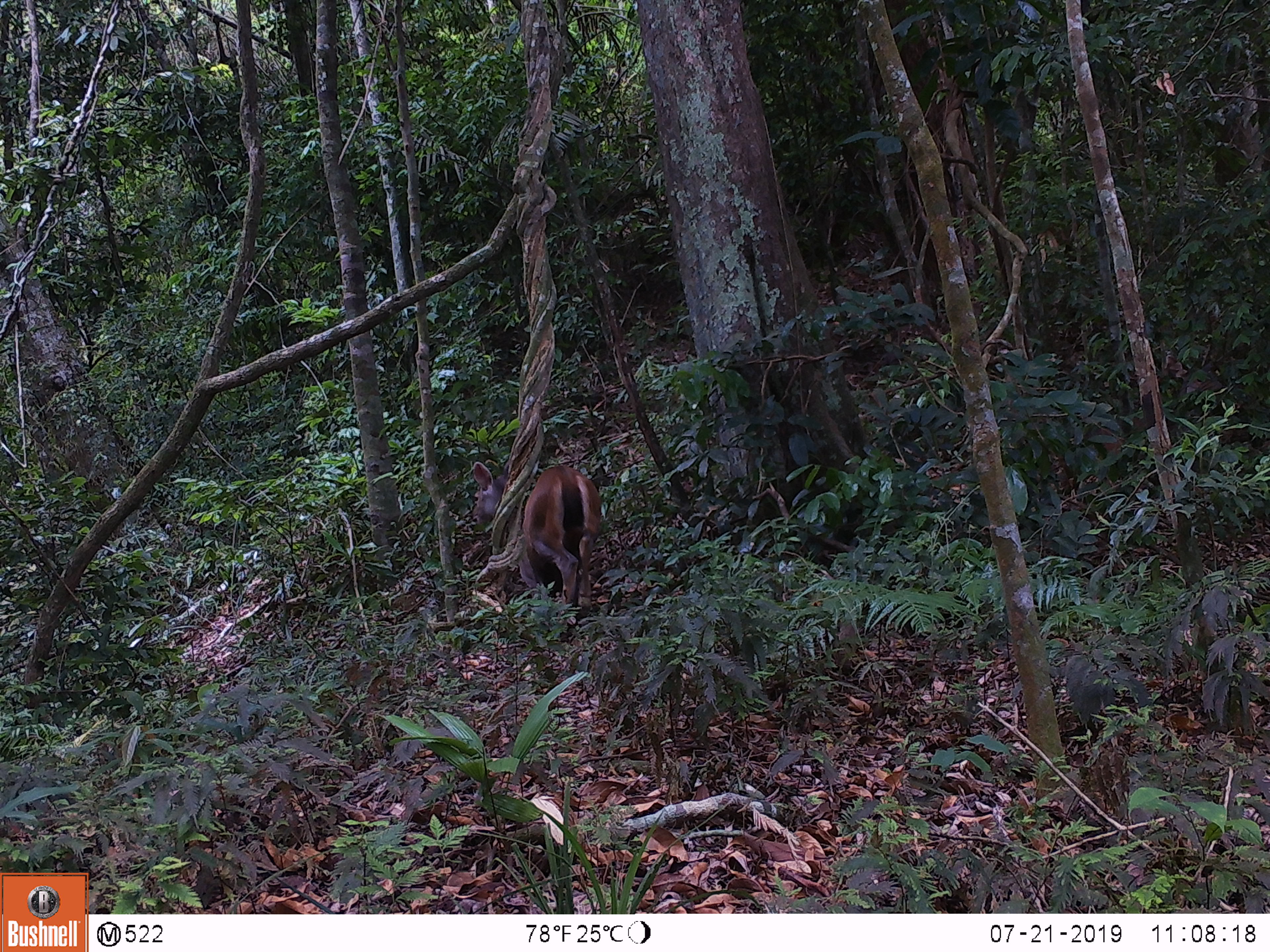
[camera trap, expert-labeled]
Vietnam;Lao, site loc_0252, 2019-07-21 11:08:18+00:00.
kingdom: Animalia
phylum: Chordata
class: Mammalia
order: Artiodactyla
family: Cervidae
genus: Rusa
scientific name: Rusa unicolor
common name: sambar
Sambar (Rusa unicolor). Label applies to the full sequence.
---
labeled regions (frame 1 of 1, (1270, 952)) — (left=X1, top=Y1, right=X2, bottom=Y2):
sambar: (left=470, top=460, right=601, bottom=622)